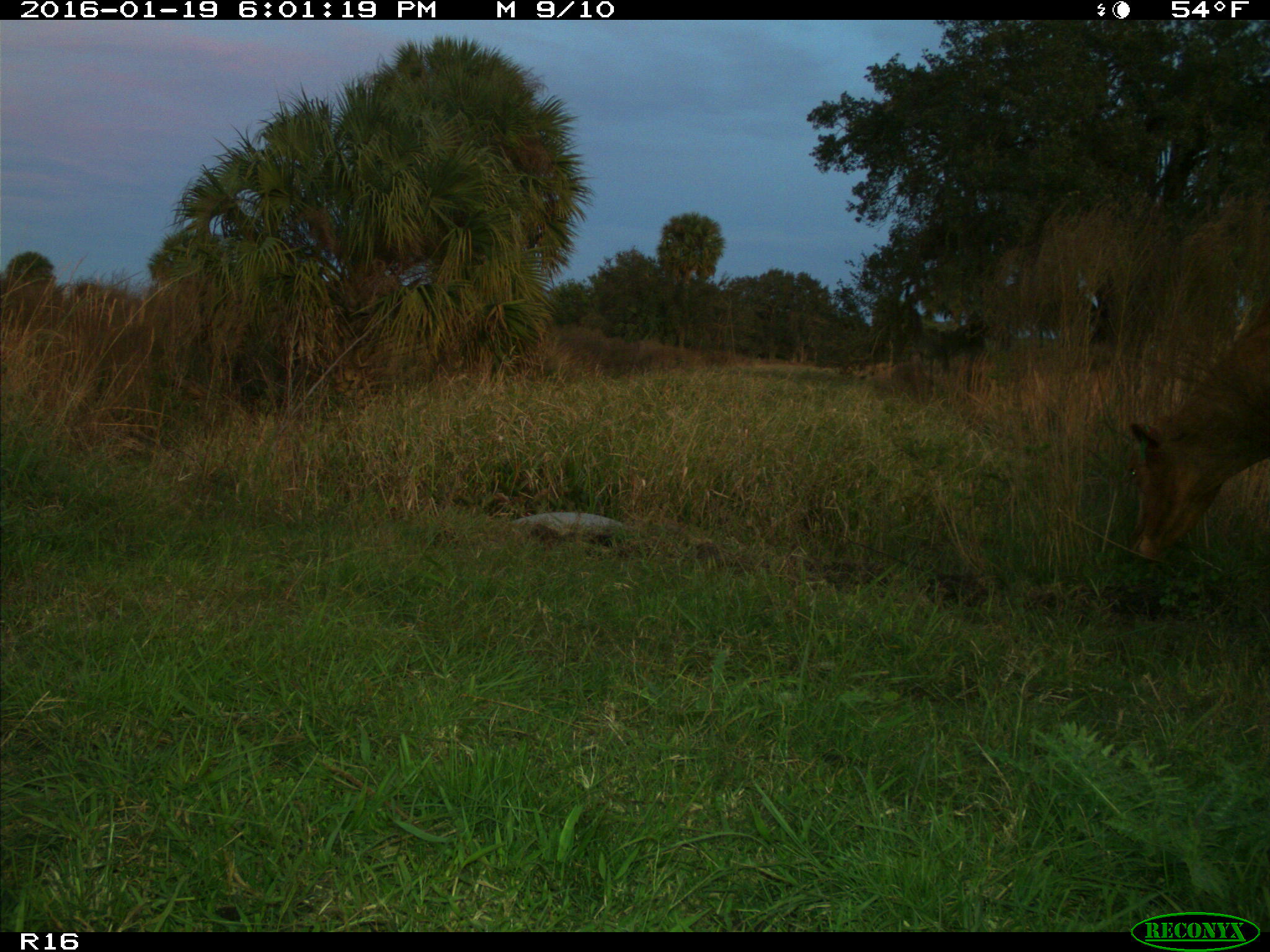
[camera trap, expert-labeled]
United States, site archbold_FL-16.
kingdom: Animalia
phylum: Chordata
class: Mammalia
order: Artiodactyla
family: Bovidae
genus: Bos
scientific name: Bos taurus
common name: domestic cow